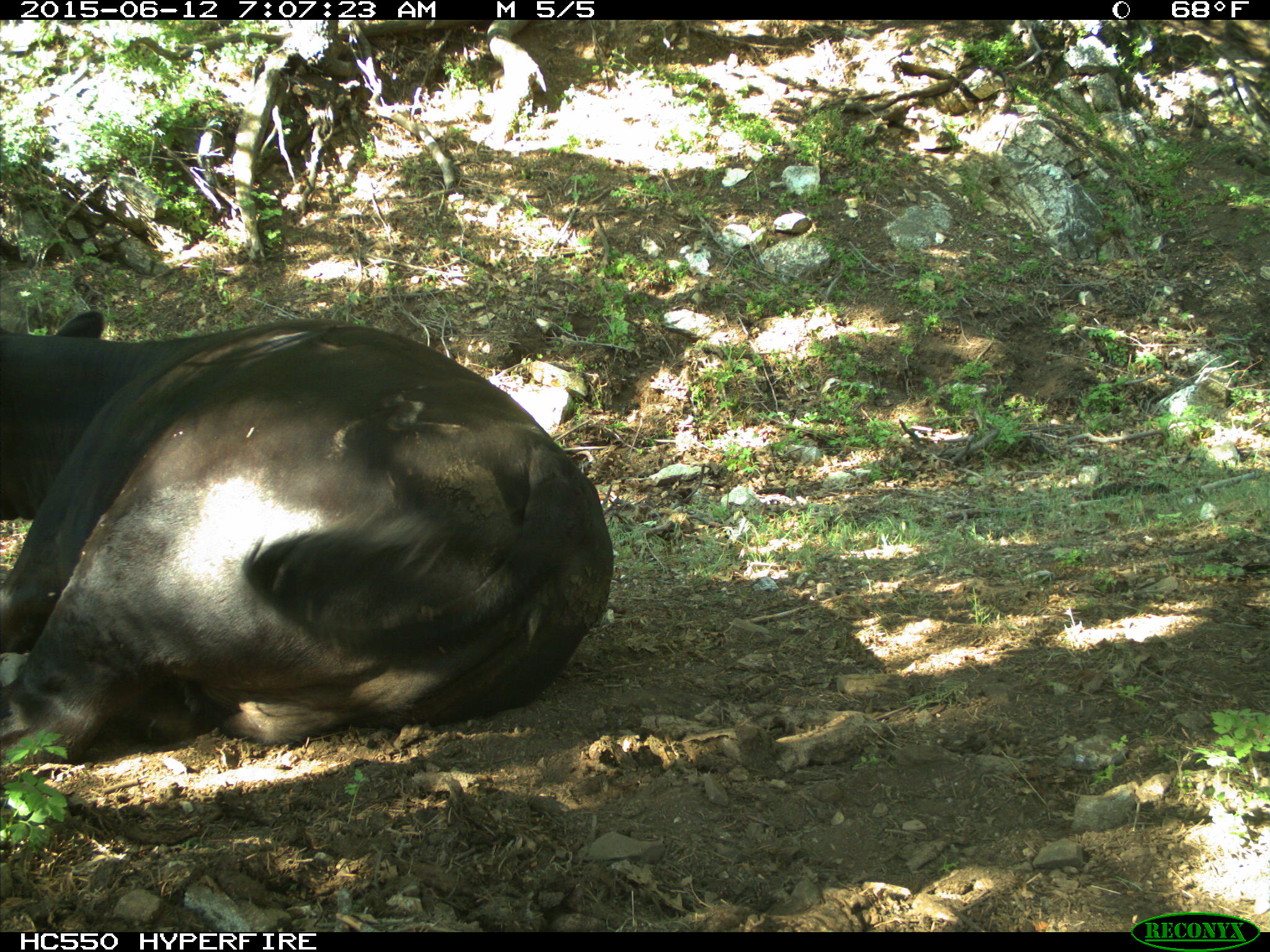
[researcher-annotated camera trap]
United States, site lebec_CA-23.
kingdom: Animalia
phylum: Chordata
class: Mammalia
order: Artiodactyla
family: Bovidae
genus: Bos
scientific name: Bos taurus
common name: domestic cow